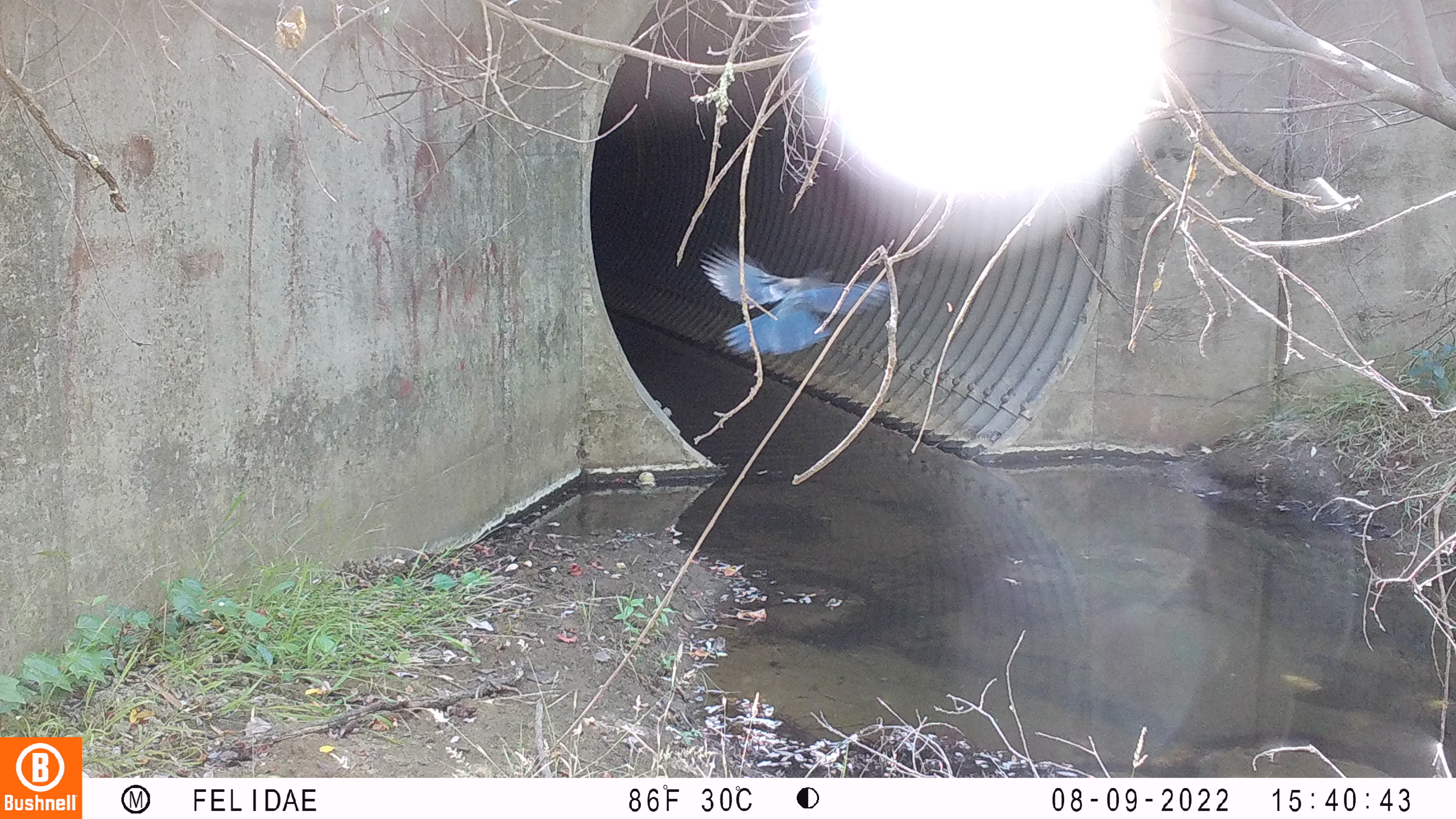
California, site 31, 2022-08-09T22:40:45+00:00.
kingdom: Animalia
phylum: Chordata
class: Aves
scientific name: Aves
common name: bird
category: unknown bird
Unknown bird (bird) (Aves).